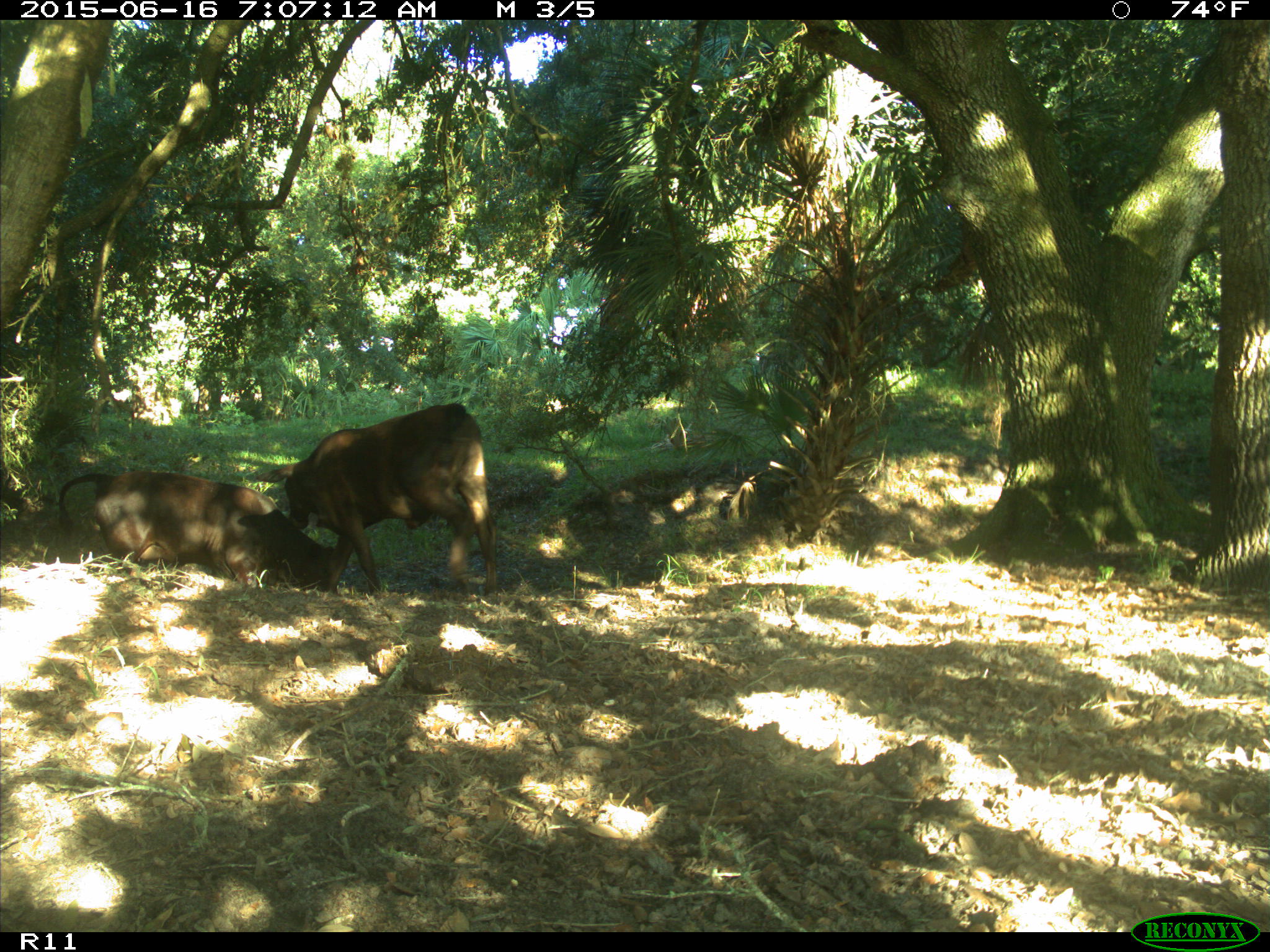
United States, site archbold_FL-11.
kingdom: Animalia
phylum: Chordata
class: Mammalia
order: Artiodactyla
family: Bovidae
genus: Bos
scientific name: Bos taurus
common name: domestic cow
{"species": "Bos taurus (domestic cow)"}